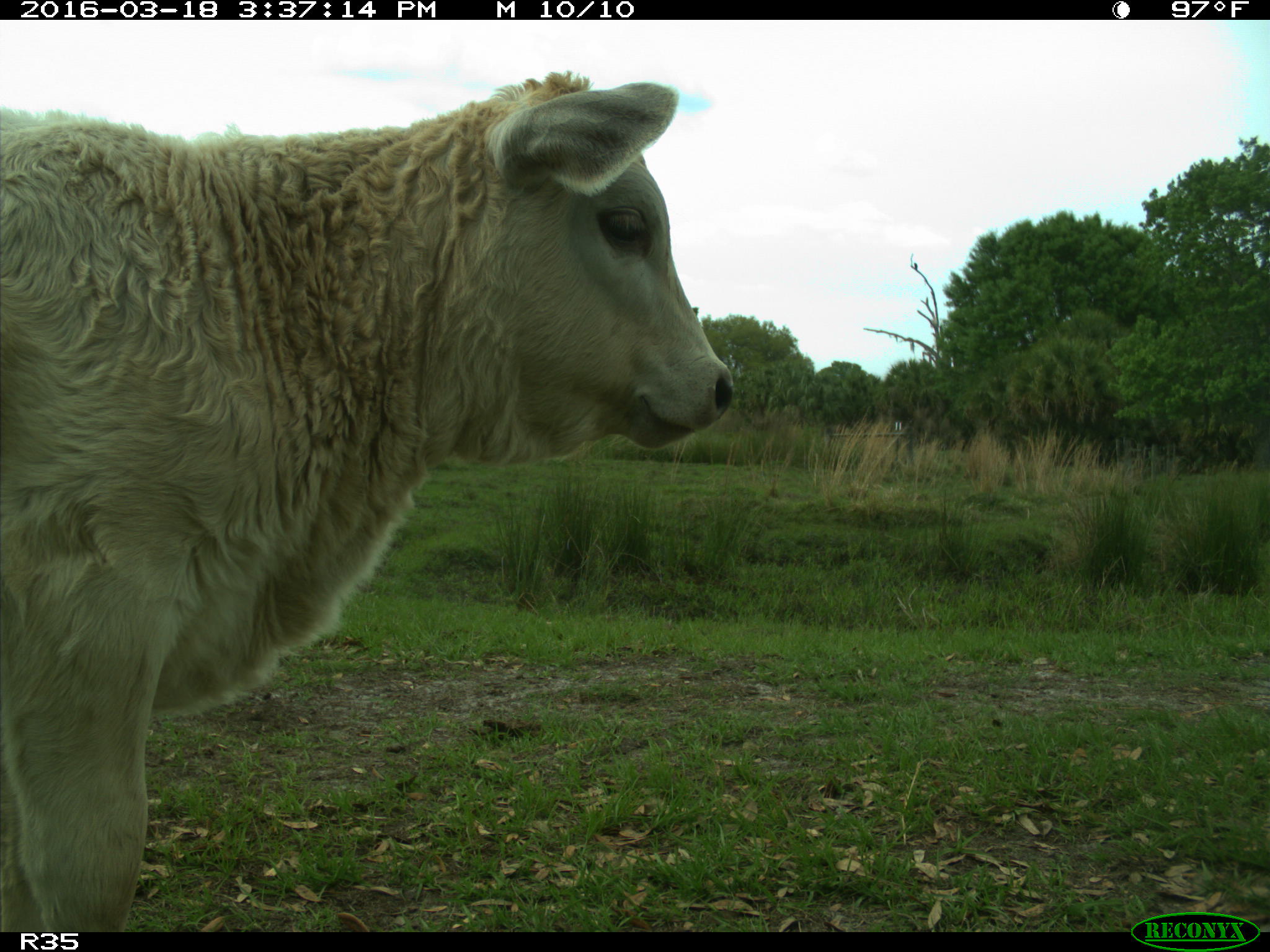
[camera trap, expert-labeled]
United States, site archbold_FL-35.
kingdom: Animalia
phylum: Chordata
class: Mammalia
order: Artiodactyla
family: Bovidae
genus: Bos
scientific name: Bos taurus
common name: domestic cow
Bos taurus (domestic cow).